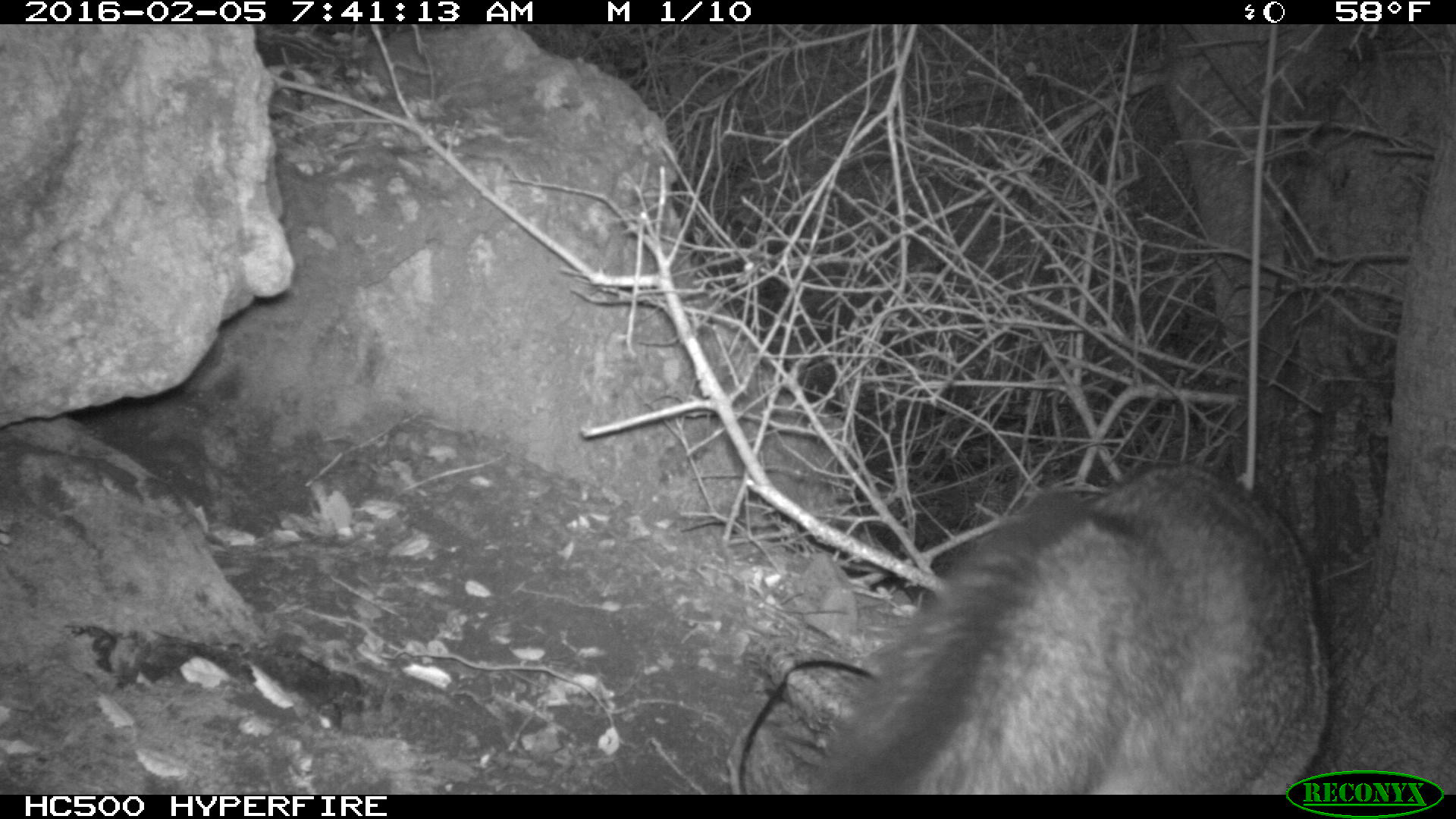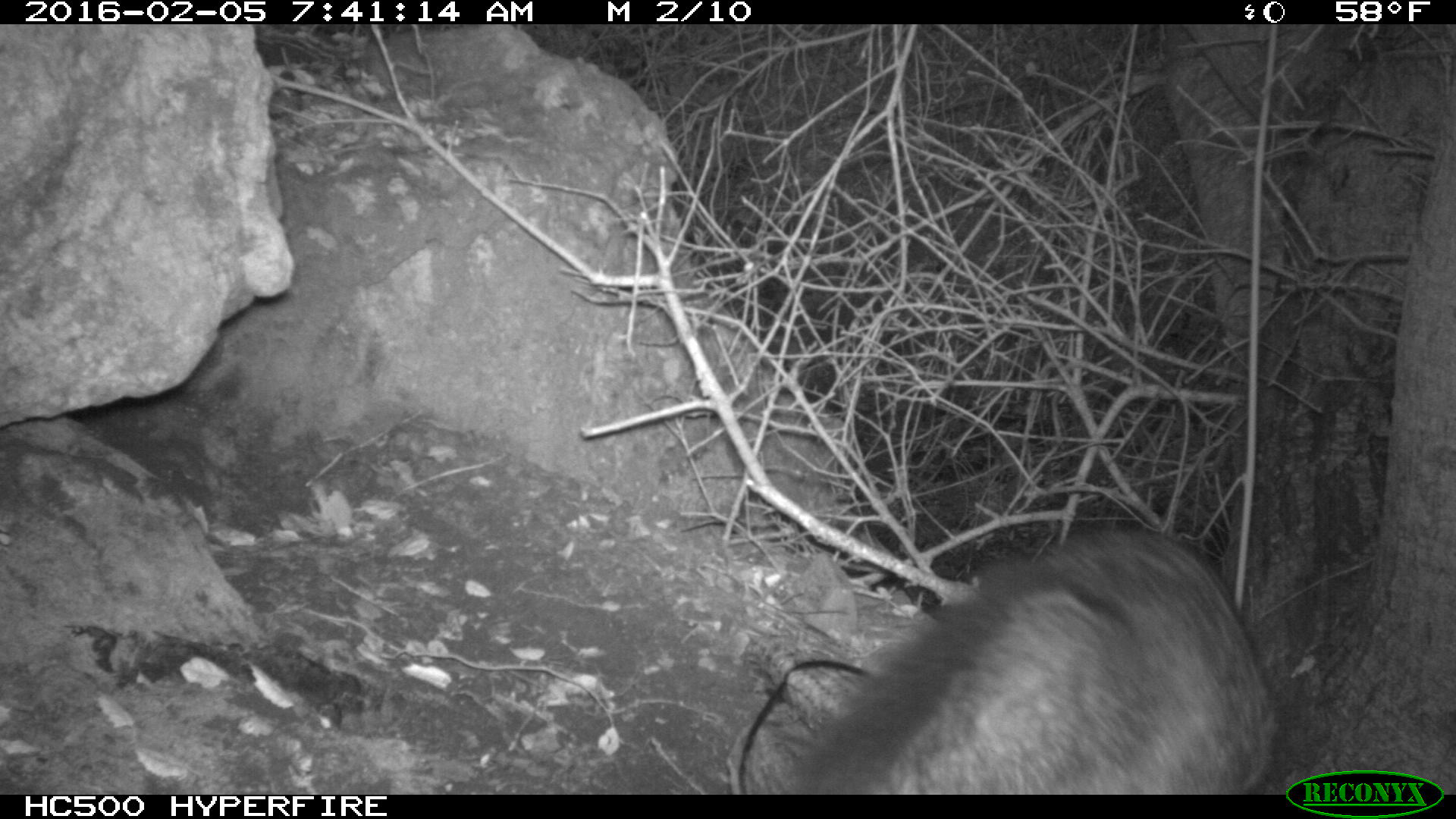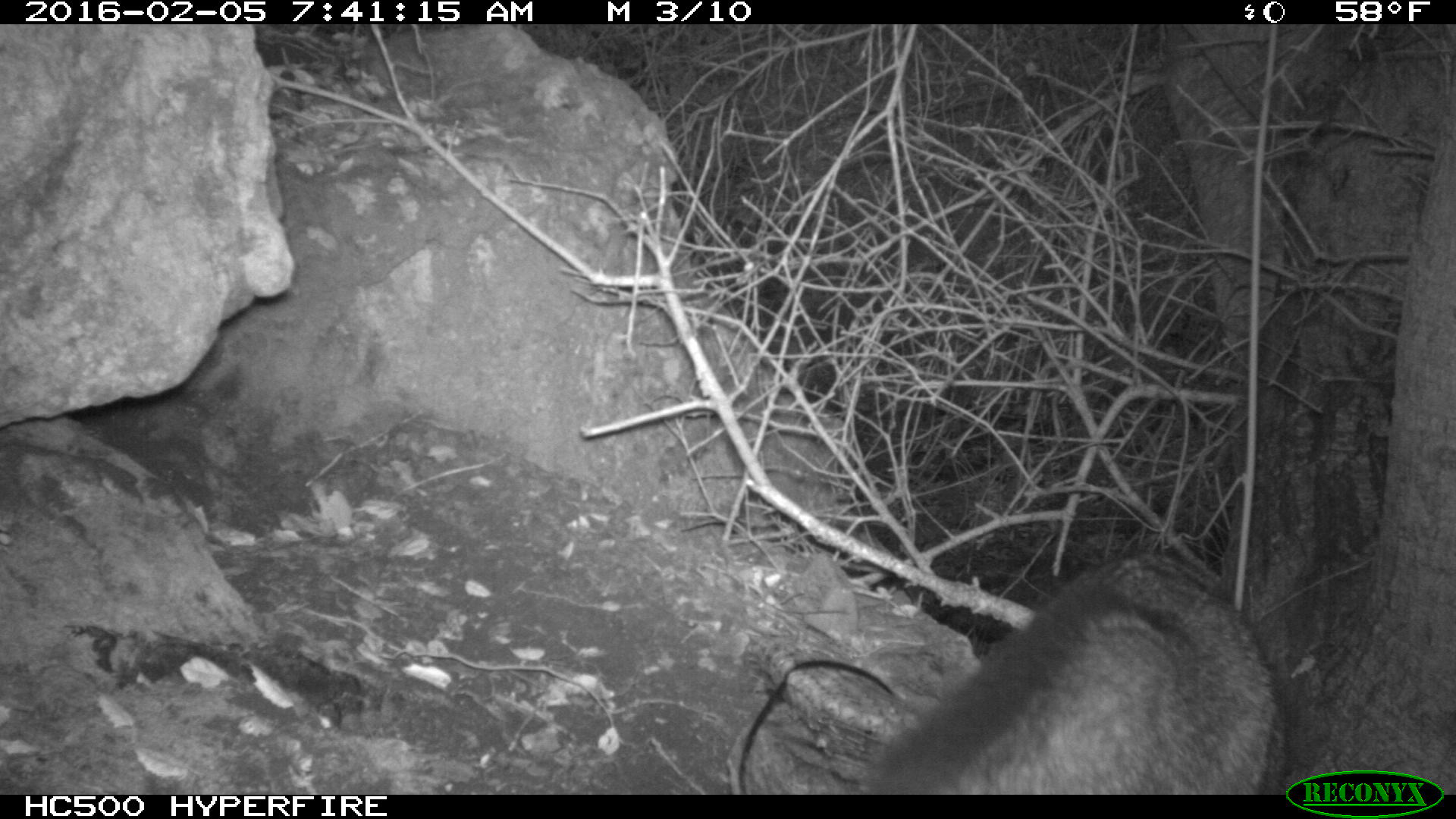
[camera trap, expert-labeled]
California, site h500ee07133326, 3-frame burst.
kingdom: Animalia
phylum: Chordata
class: Mammalia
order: Carnivora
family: Canidae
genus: Urocyon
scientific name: Urocyon littoralis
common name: island fox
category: fox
Fox (island fox) (Urocyon littoralis).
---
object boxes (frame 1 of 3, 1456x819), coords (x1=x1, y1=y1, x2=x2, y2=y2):
fox: (x1=805, y1=460, x2=1331, y2=794)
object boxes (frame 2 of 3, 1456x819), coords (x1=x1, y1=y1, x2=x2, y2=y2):
fox: (x1=791, y1=528, x2=1277, y2=795)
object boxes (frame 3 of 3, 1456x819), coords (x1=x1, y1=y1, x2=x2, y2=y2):
fox: (x1=872, y1=551, x2=1285, y2=795)